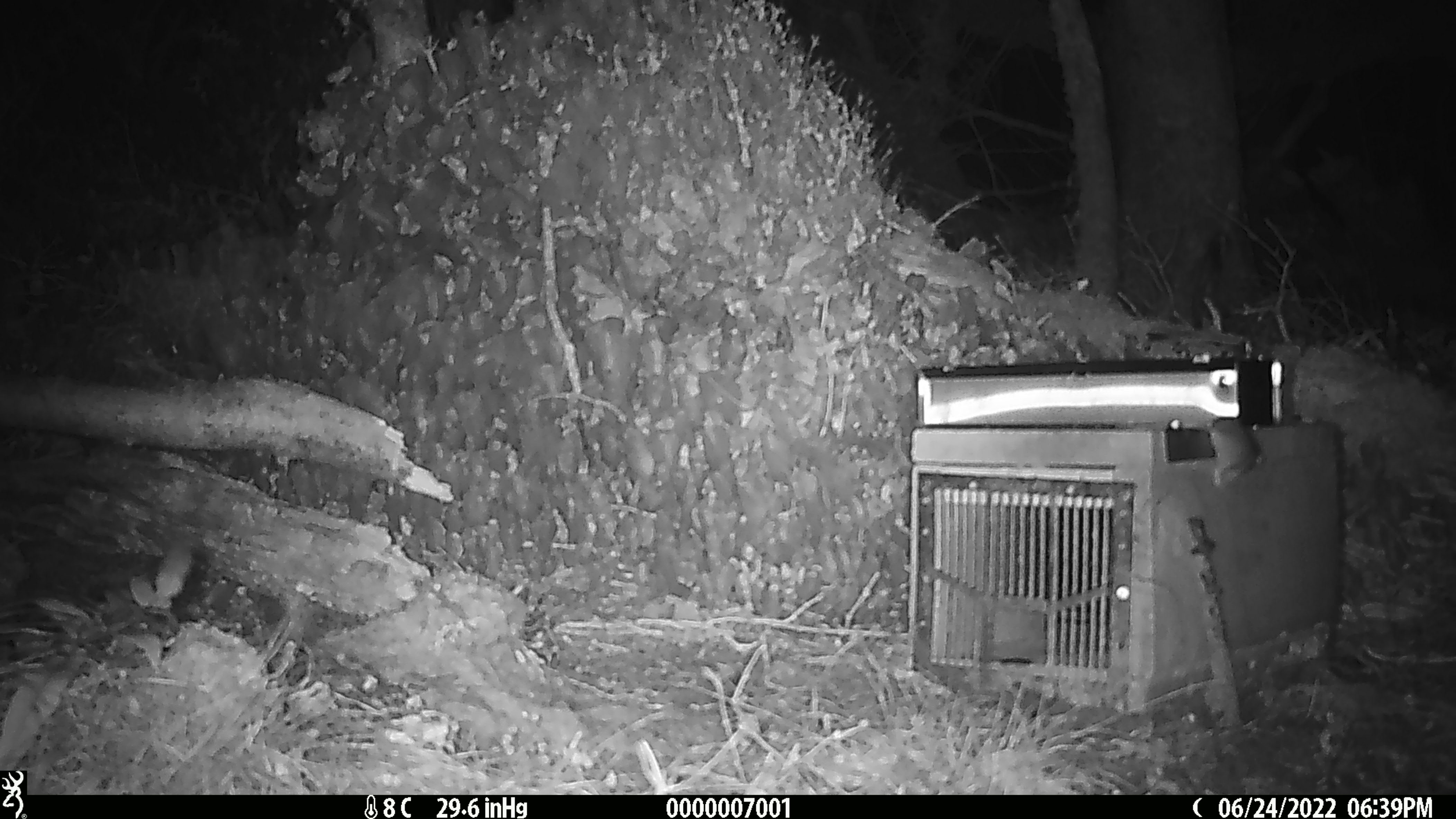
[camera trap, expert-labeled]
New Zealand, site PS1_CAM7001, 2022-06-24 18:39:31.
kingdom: Animalia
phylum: Chordata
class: Mammalia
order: Rodentia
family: Muridae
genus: Mus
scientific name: Mus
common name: mouse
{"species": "mouse (Mus)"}